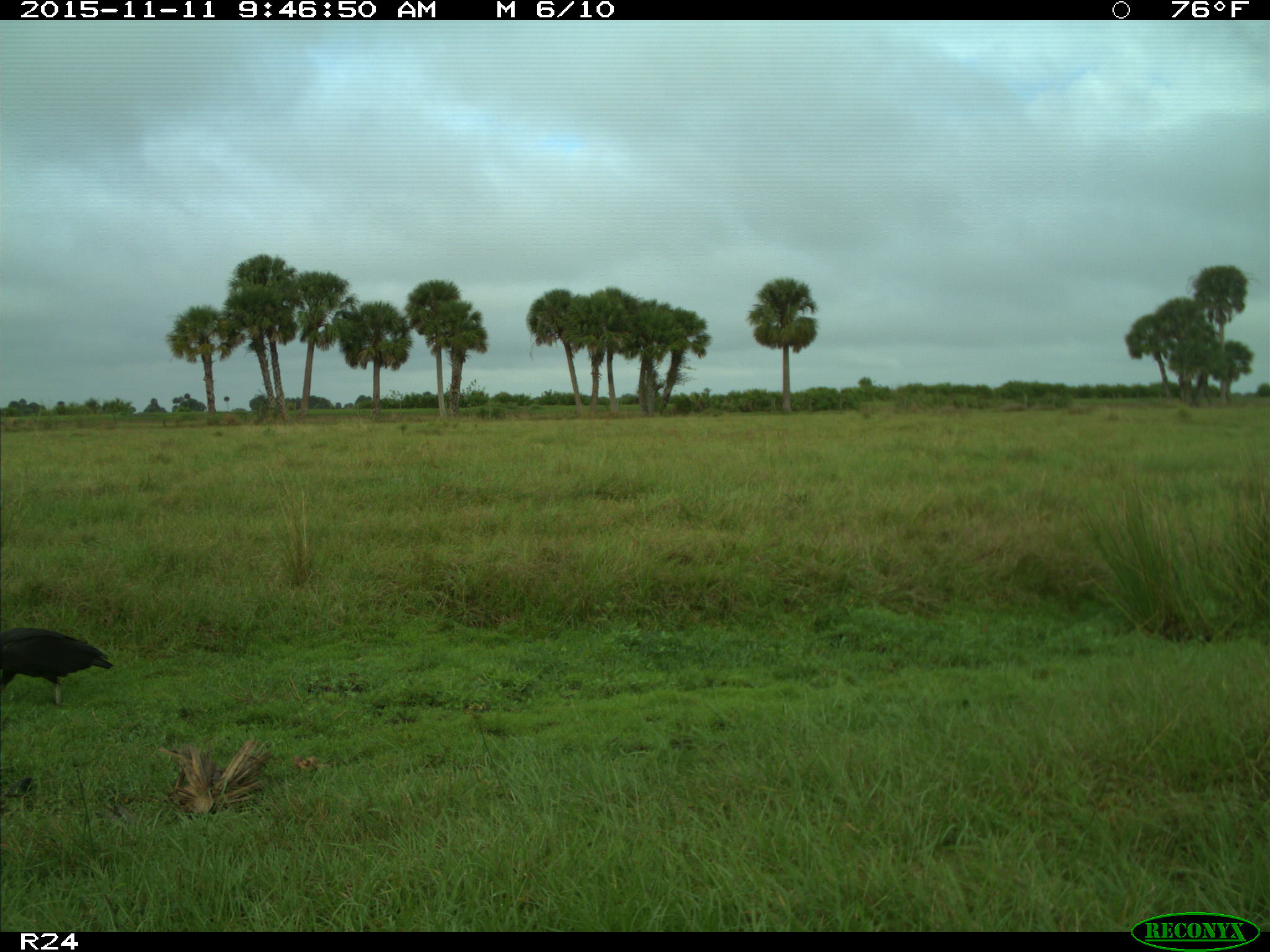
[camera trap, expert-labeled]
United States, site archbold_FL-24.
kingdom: Animalia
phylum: Chordata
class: Aves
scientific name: Aves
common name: birds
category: unidentified bird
Unidentified bird (birds) (Aves).